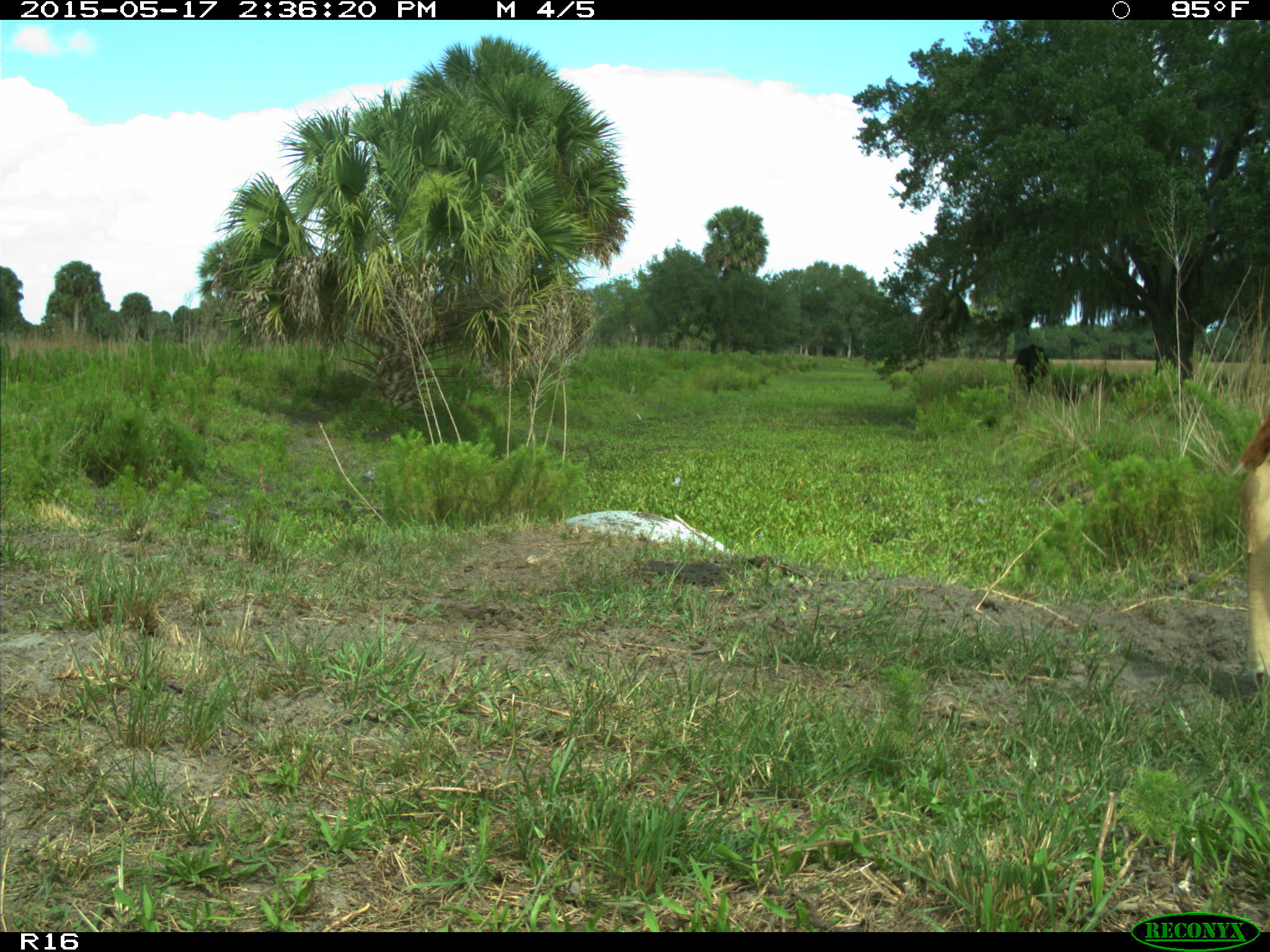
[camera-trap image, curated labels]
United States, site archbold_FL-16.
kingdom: Animalia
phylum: Chordata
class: Mammalia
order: Artiodactyla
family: Bovidae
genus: Bos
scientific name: Bos taurus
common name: domestic cow